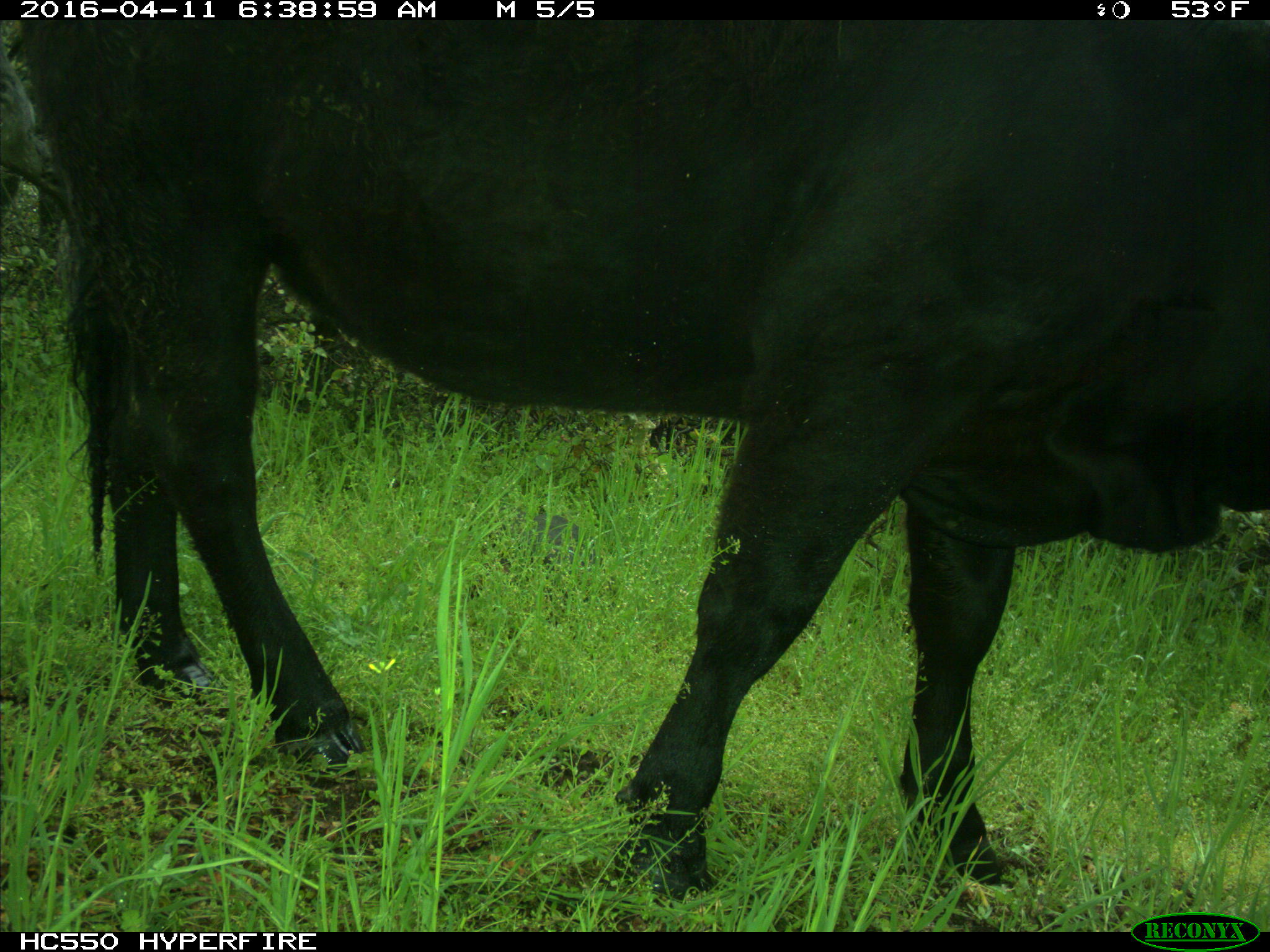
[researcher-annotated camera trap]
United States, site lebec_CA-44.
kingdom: Animalia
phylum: Chordata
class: Mammalia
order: Artiodactyla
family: Bovidae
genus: Bos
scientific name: Bos taurus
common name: domestic cow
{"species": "Bos taurus (domestic cow)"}